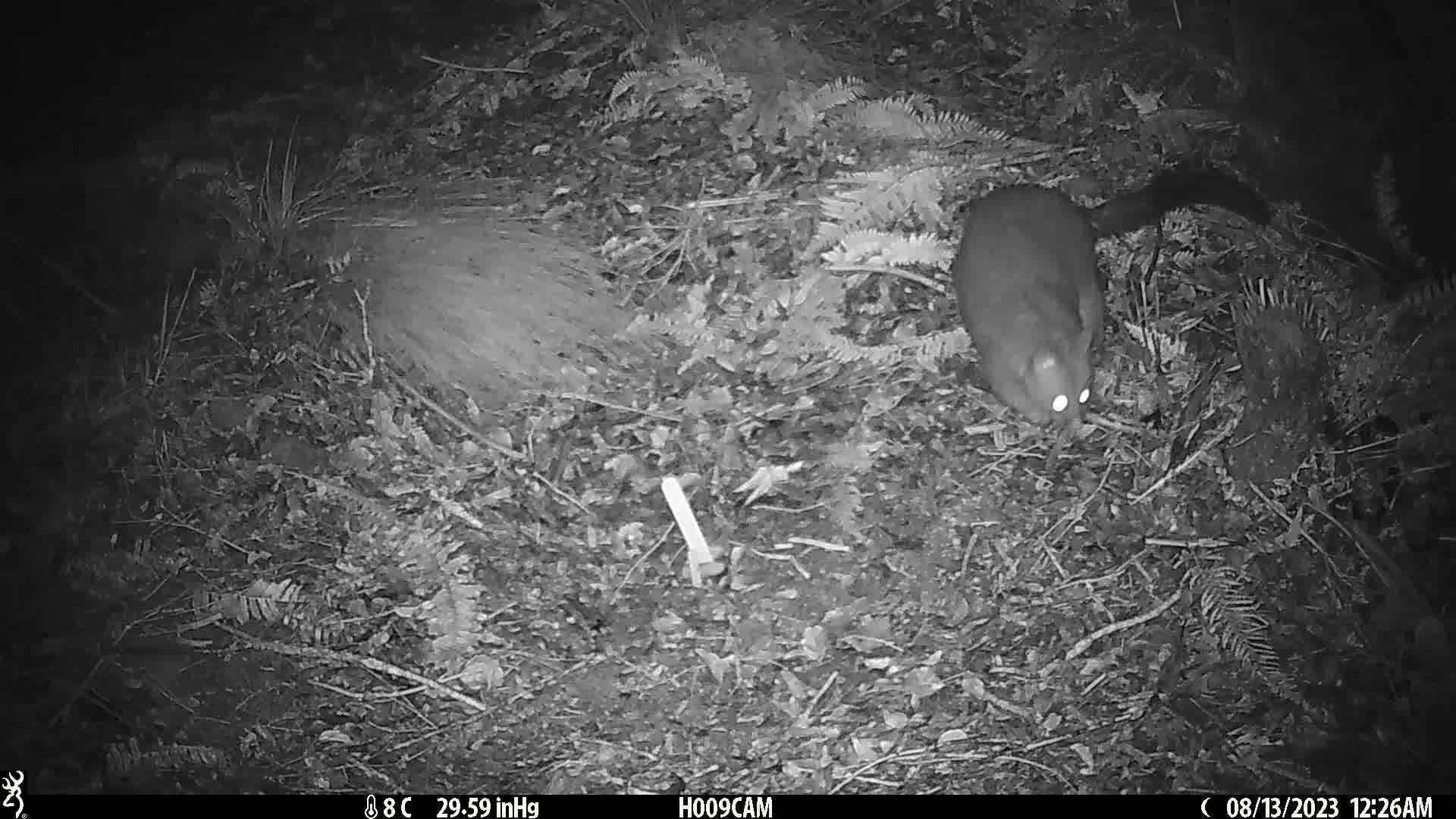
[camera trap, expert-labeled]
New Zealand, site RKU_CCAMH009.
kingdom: Animalia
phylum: Chordata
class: Mammalia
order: Diprotodontia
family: Phalangeridae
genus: Trichosurus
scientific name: Trichosurus vulpecula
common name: common brushtail possum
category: possum